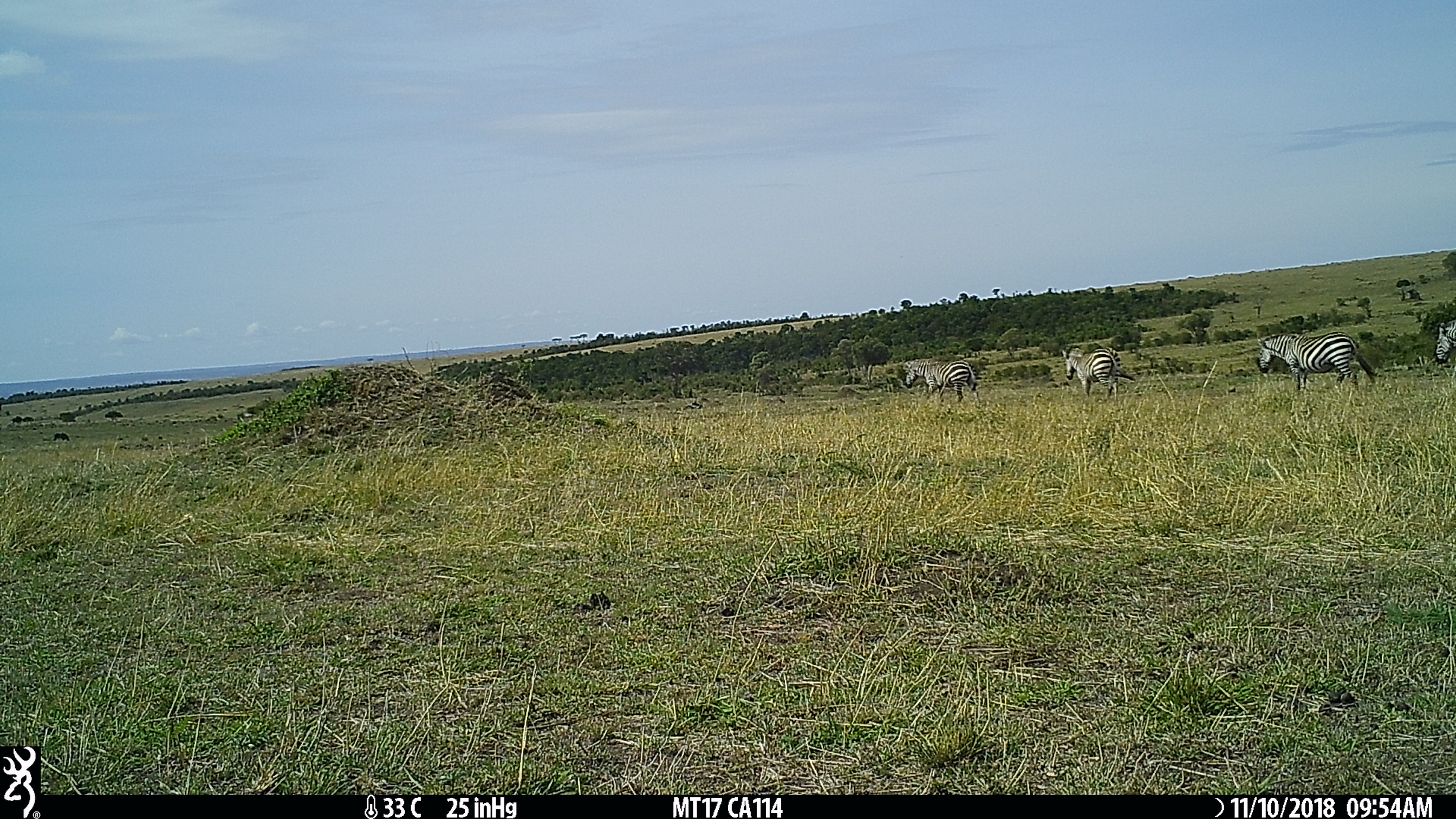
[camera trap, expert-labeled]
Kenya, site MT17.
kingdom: Animalia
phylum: Chordata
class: Mammalia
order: Perissodactyla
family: Equidae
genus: Equus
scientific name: Equus quagga burchellii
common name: burchell's zebra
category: zebra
Zebra (burchell's zebra) (Equus quagga burchellii).